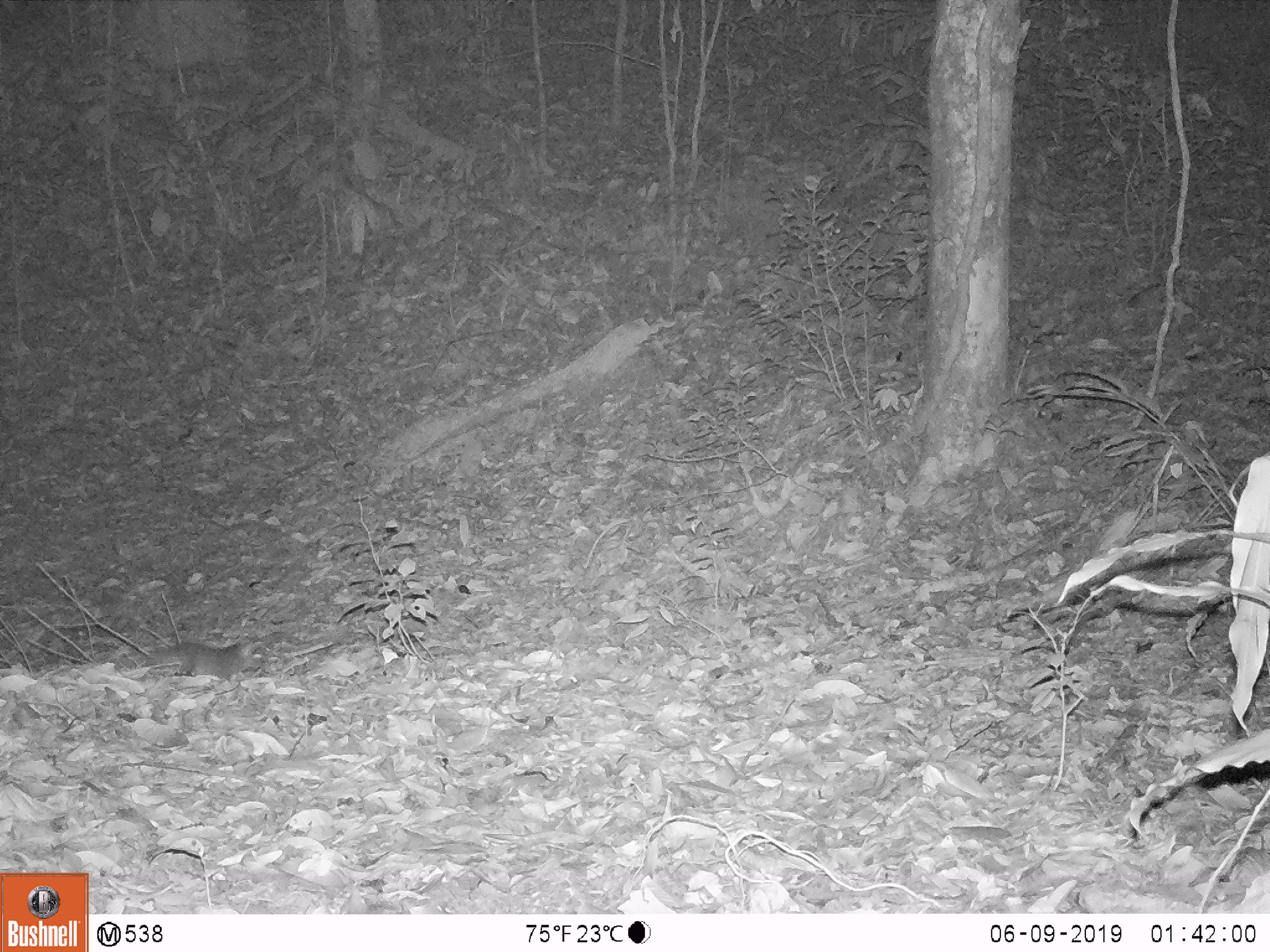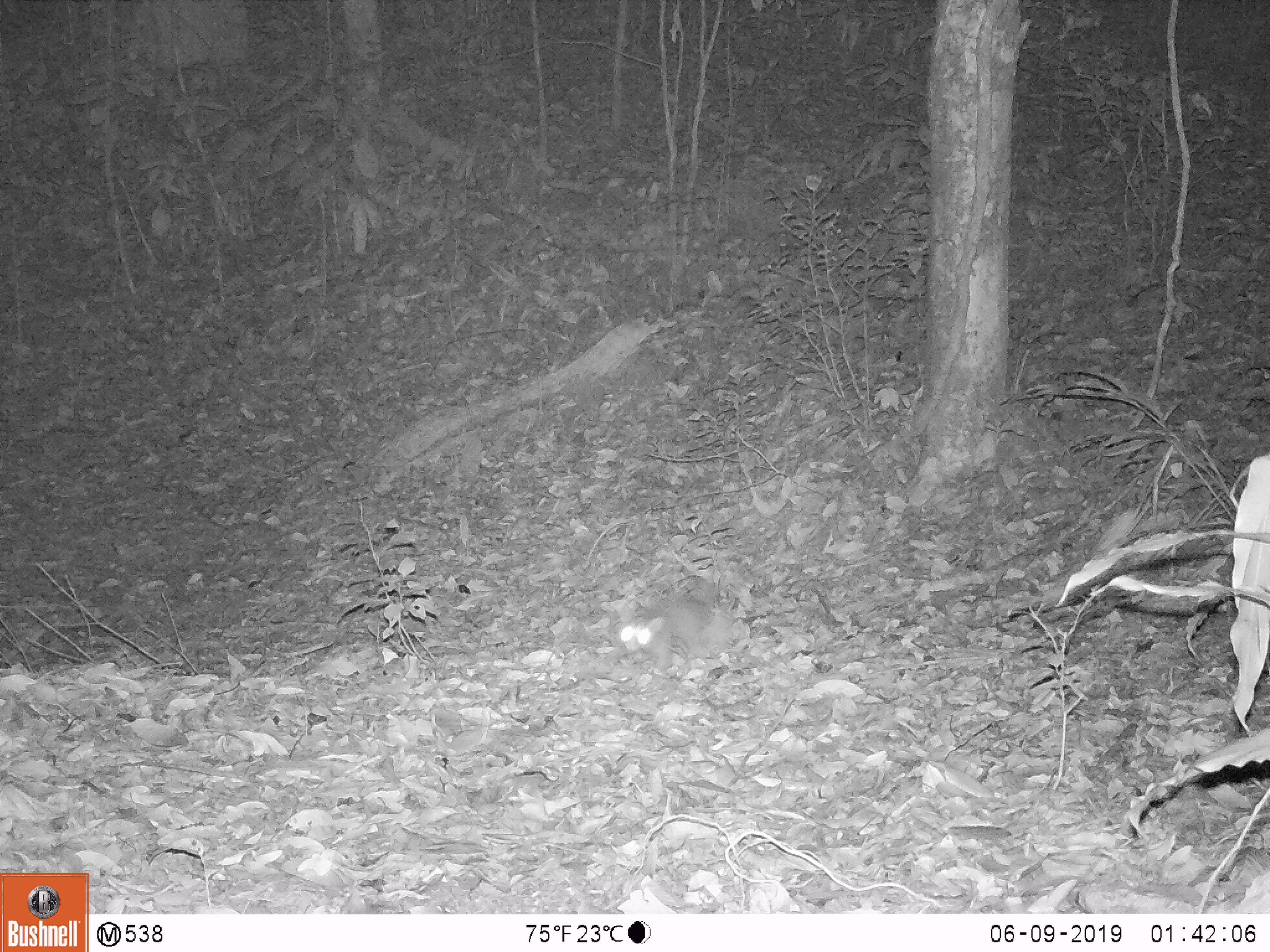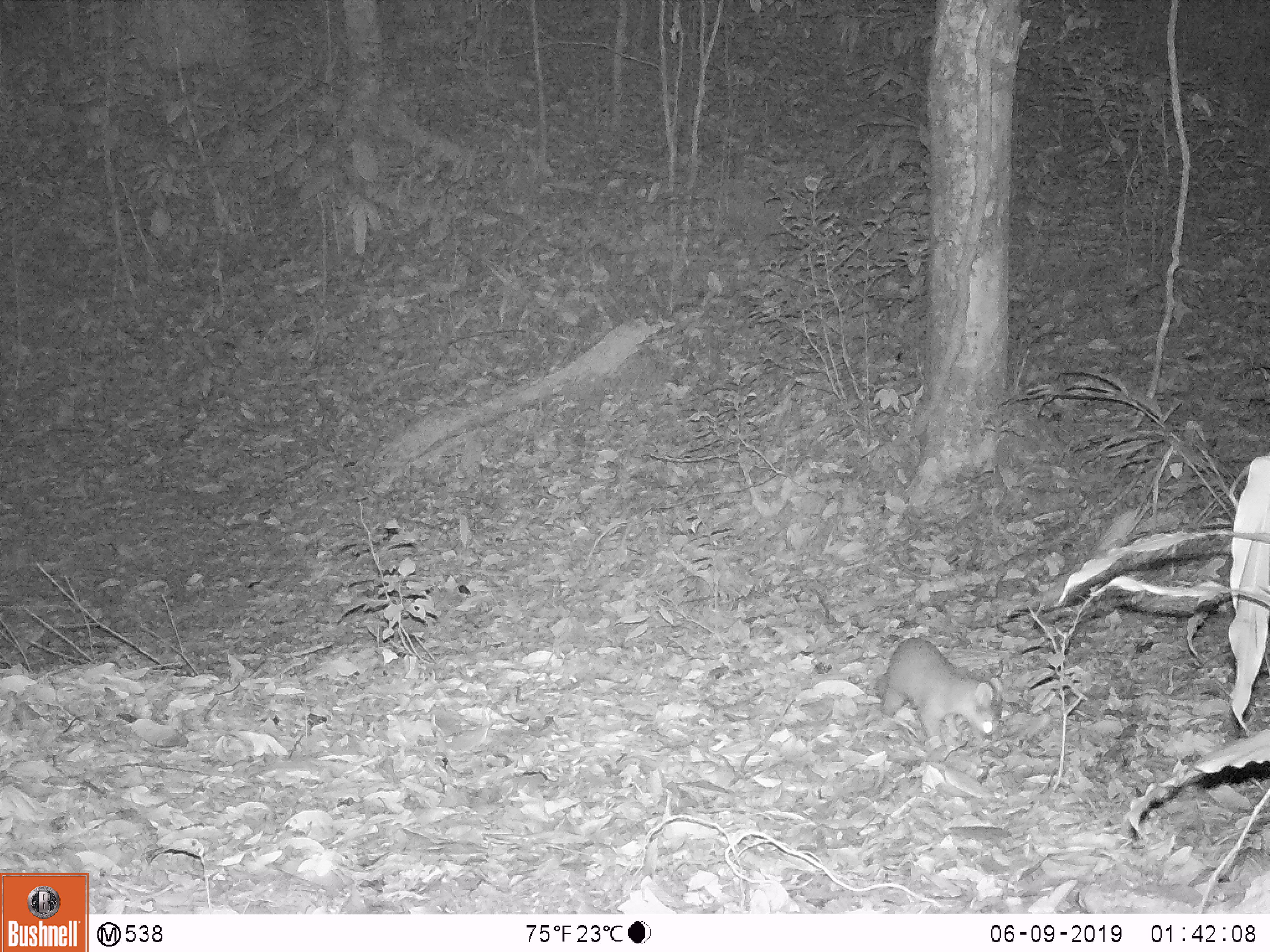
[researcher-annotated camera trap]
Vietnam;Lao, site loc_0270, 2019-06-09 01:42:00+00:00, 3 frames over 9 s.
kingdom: Animalia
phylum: Chordata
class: Mammalia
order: Carnivora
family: Mustelidae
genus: Melogale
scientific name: Melogale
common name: ferret badger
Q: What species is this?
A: Ferret badger (Melogale).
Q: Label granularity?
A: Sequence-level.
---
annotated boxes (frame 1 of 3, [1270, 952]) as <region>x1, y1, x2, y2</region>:
ferret badger: <region>149, 639, 256, 679</region>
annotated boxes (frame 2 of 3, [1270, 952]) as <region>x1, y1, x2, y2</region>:
ferret badger: <region>606, 598, 712, 673</region>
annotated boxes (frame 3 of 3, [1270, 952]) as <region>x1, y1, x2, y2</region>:
ferret badger: <region>875, 636, 1001, 739</region>